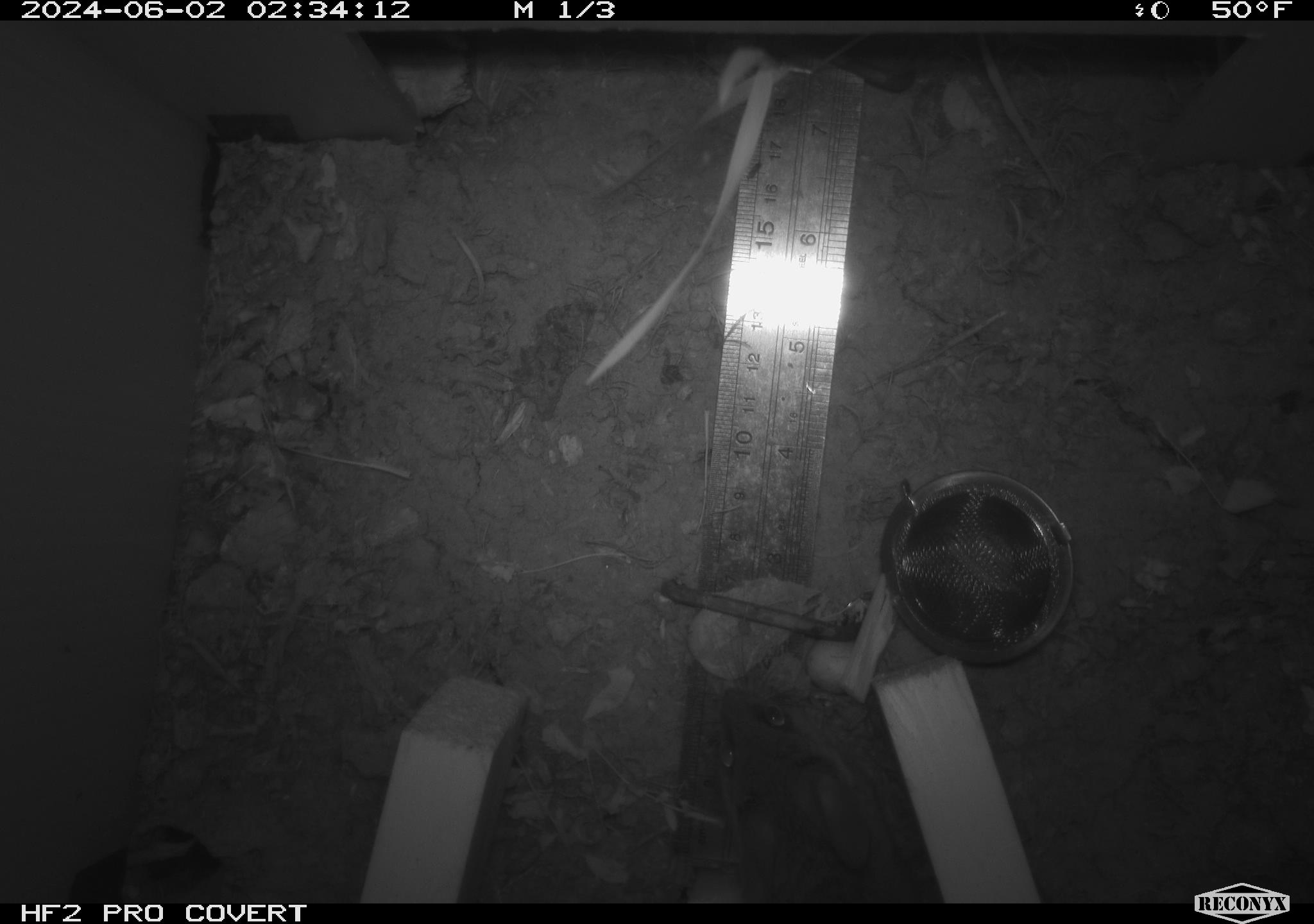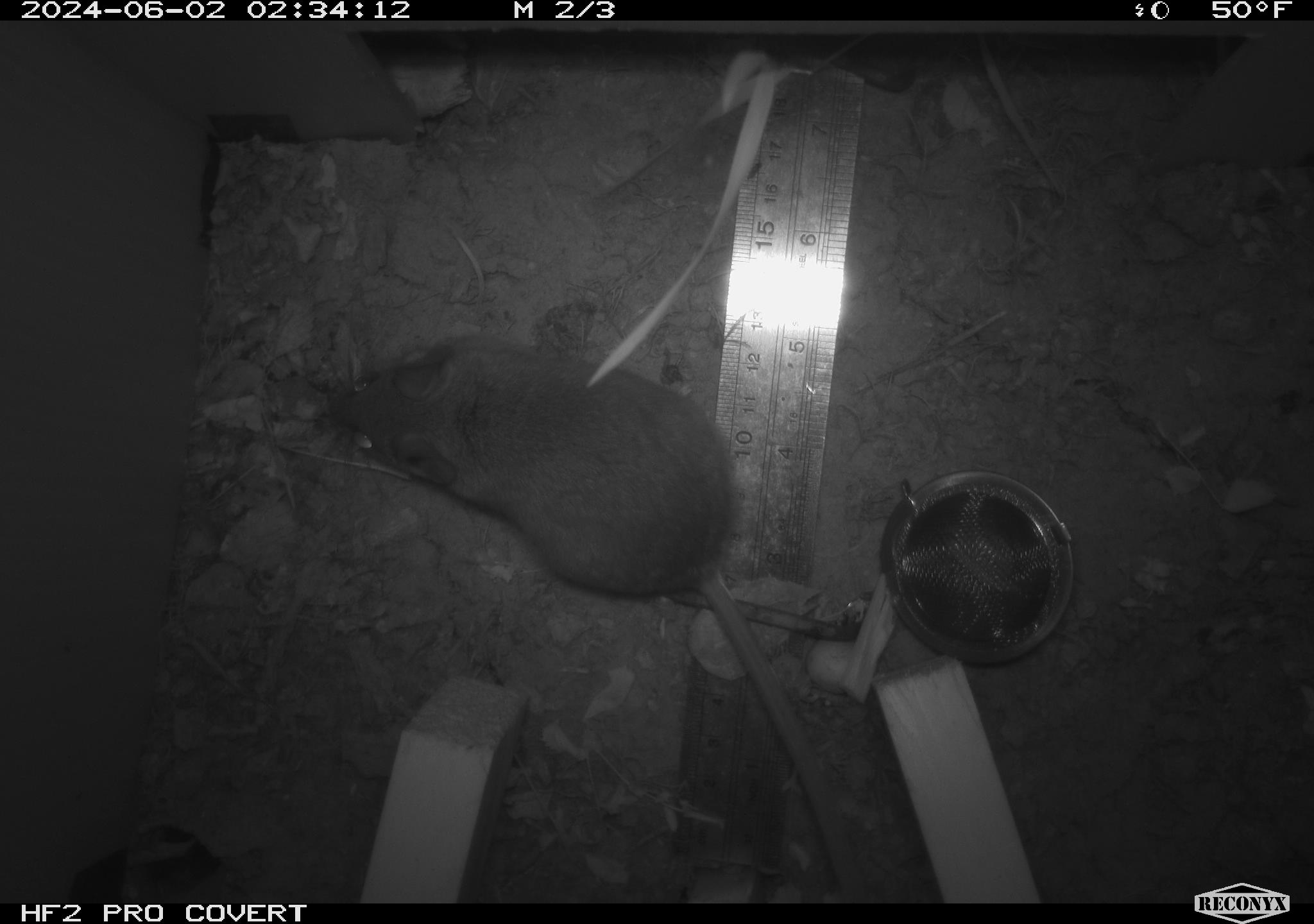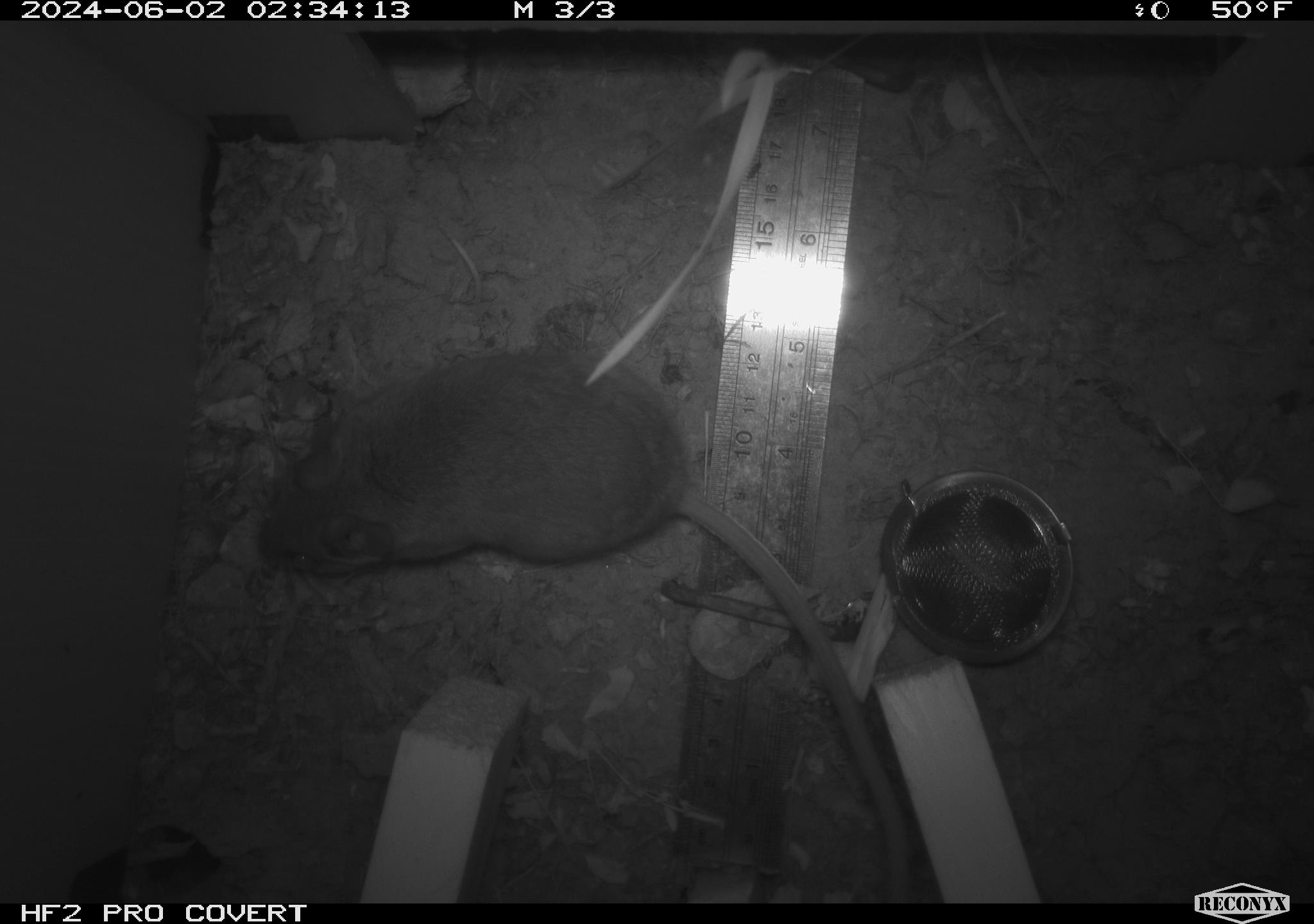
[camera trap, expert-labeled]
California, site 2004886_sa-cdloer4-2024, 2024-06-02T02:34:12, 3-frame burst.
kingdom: Animalia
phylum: Chordata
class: Mammalia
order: Rodentia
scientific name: Rodentia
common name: rodent